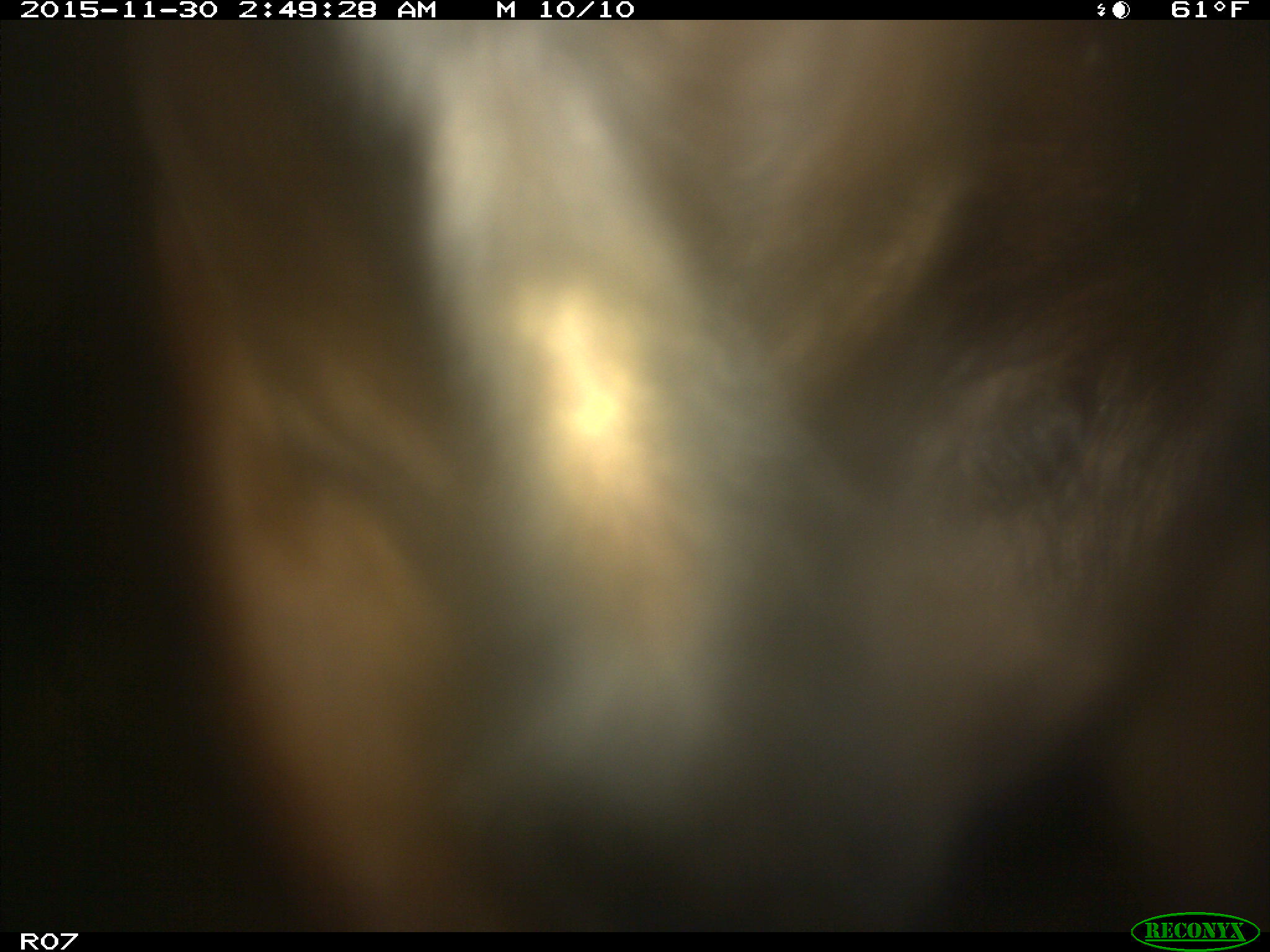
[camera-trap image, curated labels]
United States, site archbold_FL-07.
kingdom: Animalia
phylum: Chordata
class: Mammalia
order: Artiodactyla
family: Bovidae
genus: Bos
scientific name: Bos taurus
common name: domestic cow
Bos taurus (domestic cow).